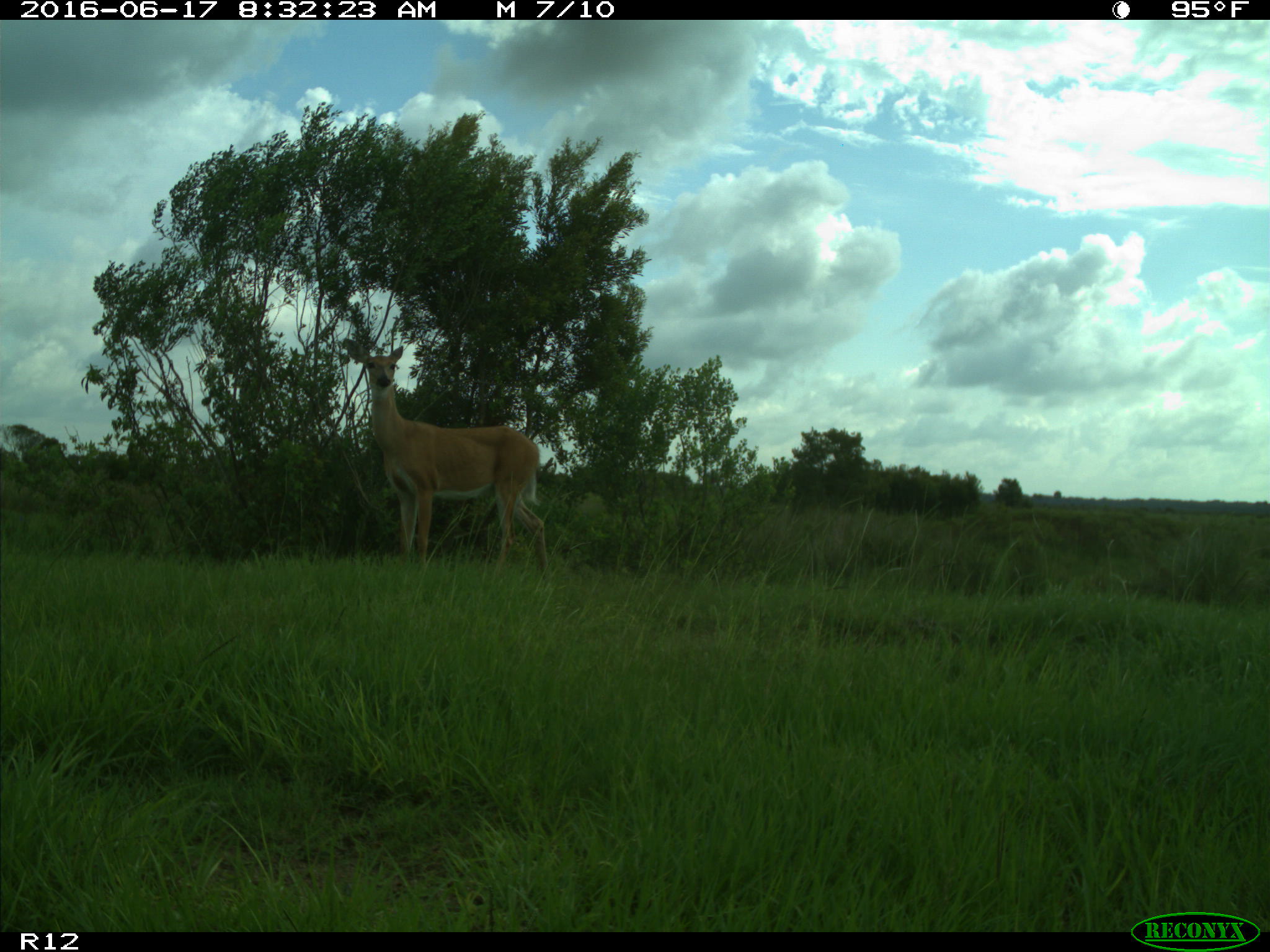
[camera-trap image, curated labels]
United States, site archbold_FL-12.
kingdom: Animalia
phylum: Chordata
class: Mammalia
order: Artiodactyla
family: Cervidae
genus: Odocoileus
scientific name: Odocoileus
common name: deer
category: unidentified deer